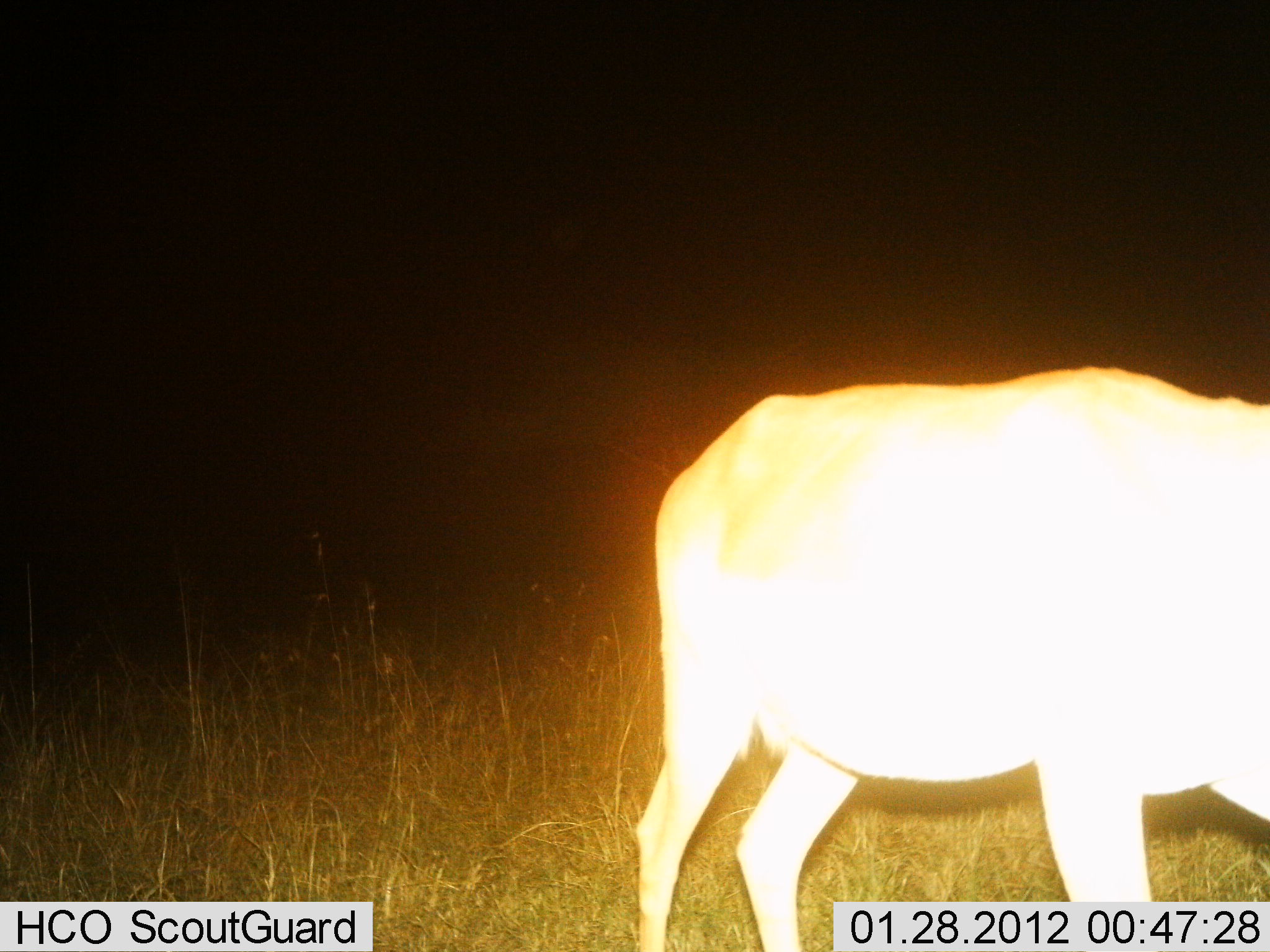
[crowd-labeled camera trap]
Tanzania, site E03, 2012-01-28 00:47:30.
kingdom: Animalia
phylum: Chordata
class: Mammalia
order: Artiodactyla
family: Bovidae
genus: Alcelaphus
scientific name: Alcelaphus buselaphus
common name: hartebeest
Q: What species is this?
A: Hartebeest (Alcelaphus buselaphus).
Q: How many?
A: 1.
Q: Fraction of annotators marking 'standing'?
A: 20%.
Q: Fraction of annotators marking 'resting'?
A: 20%.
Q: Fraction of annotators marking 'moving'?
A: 60%.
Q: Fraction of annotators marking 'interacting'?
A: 0%.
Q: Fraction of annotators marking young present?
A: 0%.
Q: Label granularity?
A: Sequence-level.